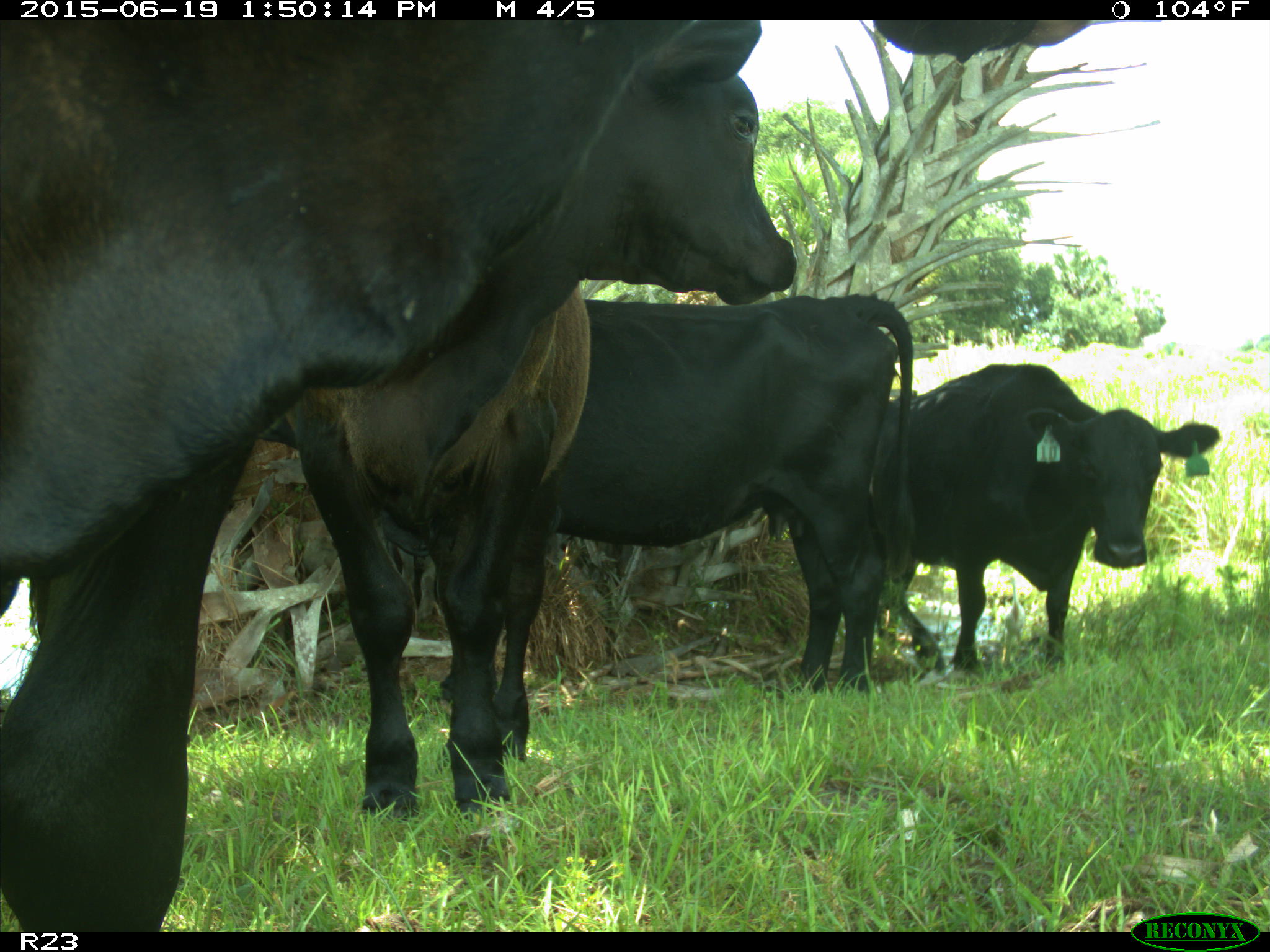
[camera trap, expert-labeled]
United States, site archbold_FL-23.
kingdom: Animalia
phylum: Chordata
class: Mammalia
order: Artiodactyla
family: Suidae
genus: Sus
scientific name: Sus scrofa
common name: wild boar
Sus scrofa (wild boar).